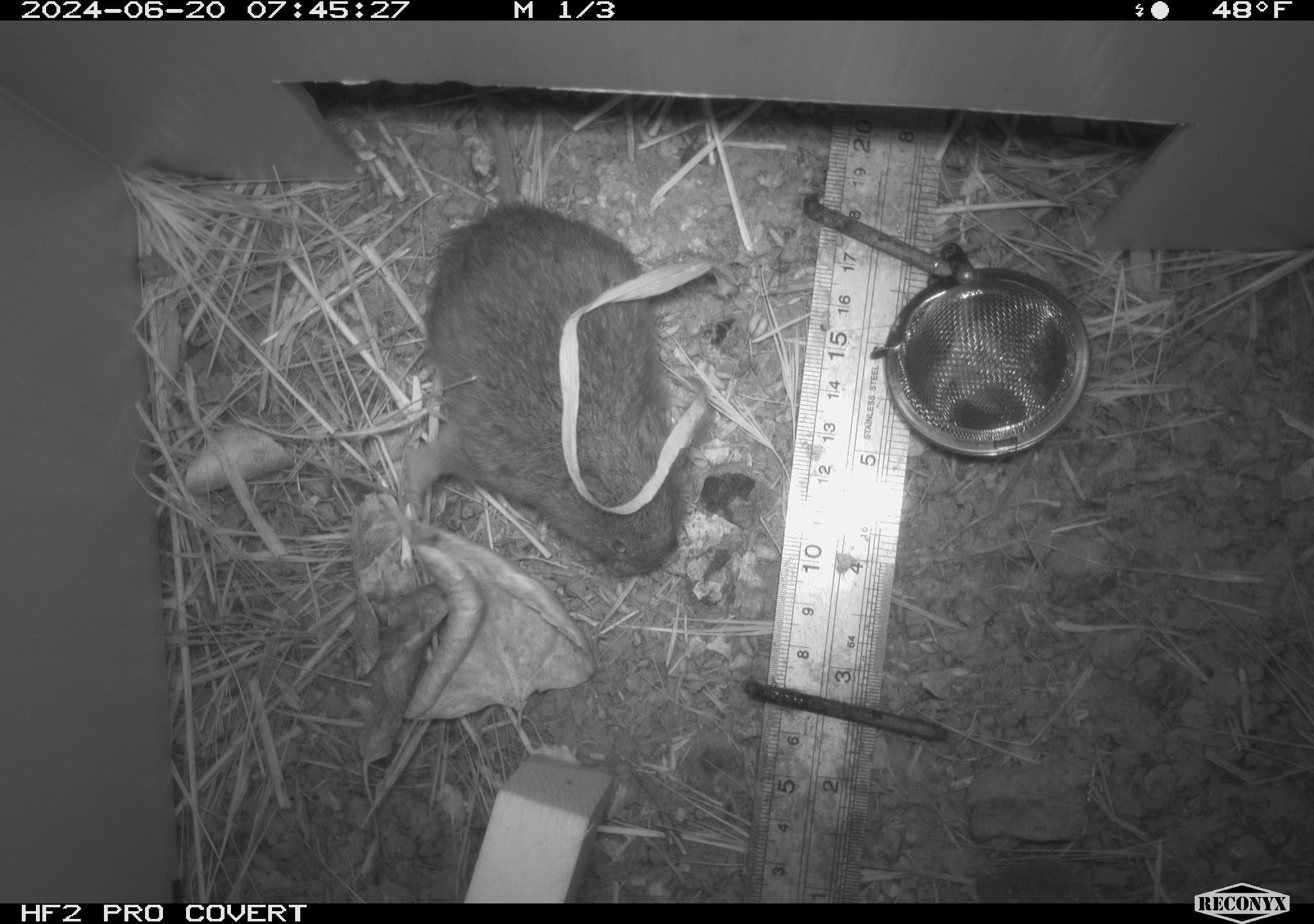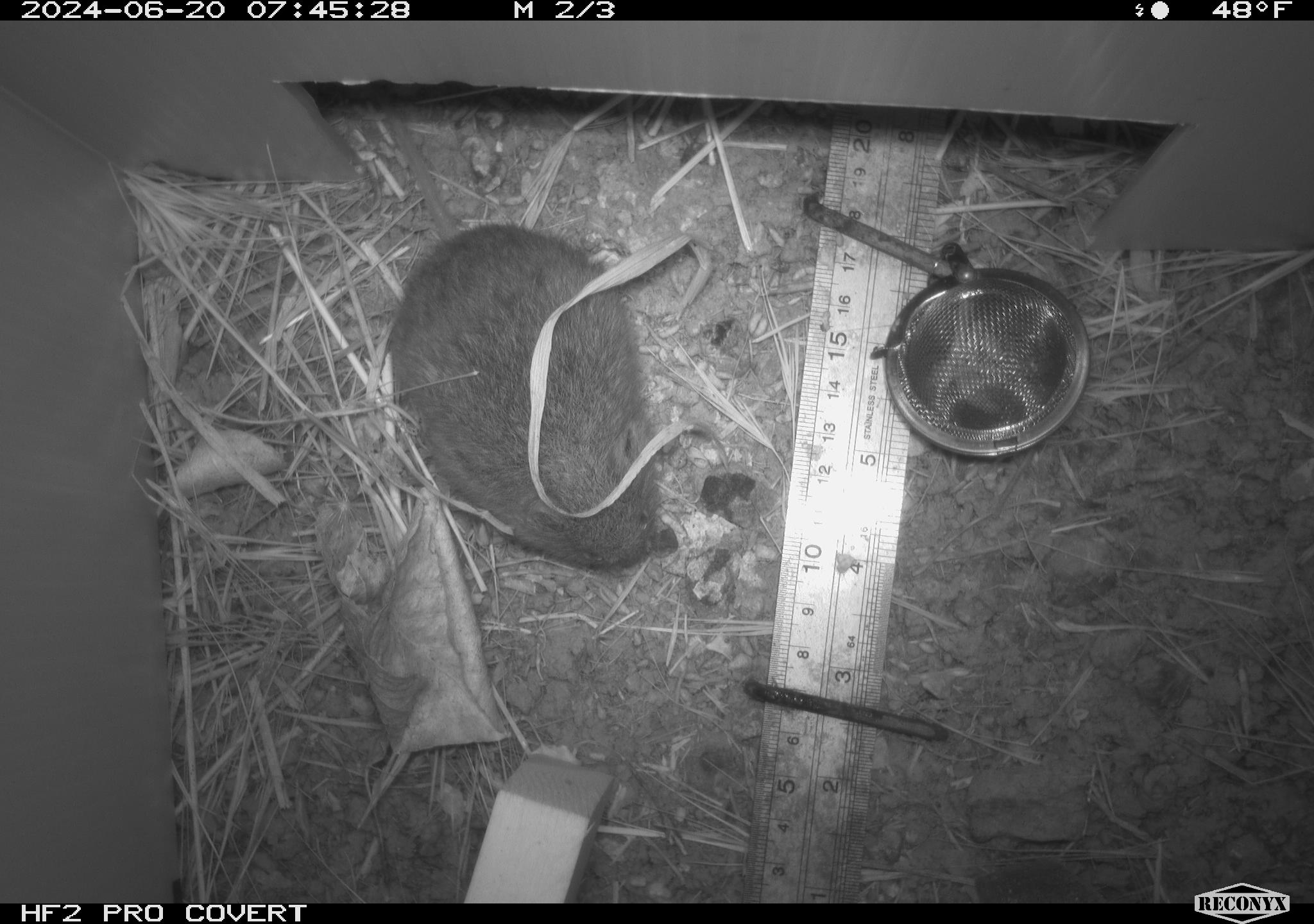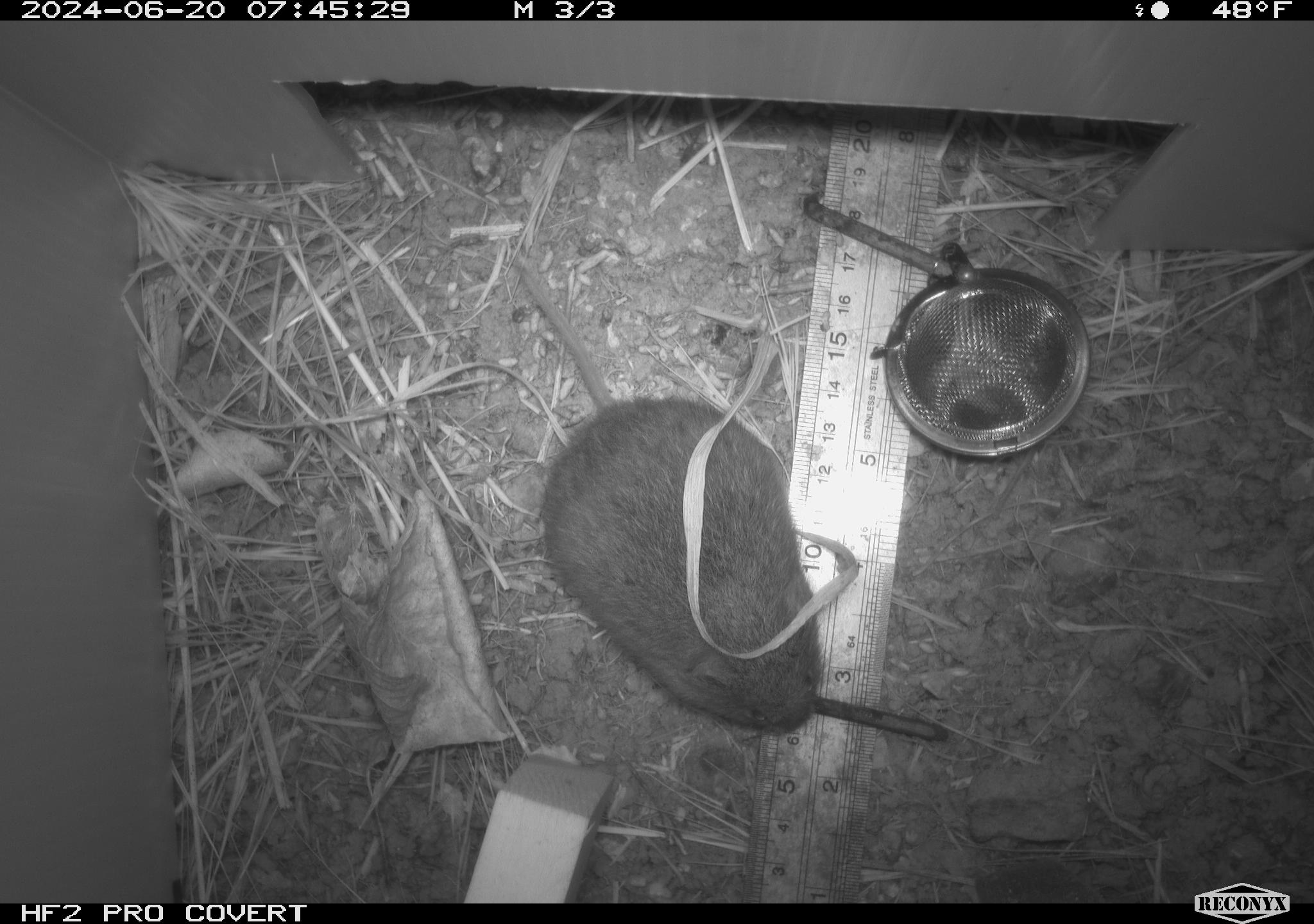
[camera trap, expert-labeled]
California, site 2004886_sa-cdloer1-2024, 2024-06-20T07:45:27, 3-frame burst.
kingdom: Animalia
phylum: Chordata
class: Mammalia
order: Rodentia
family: Cricetidae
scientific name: Arvicolinae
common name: voles, lemmings, and muskrats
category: arvicolinae subfamily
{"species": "arvicolinae subfamily (voles, lemmings, and muskrats) (Arvicolinae)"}